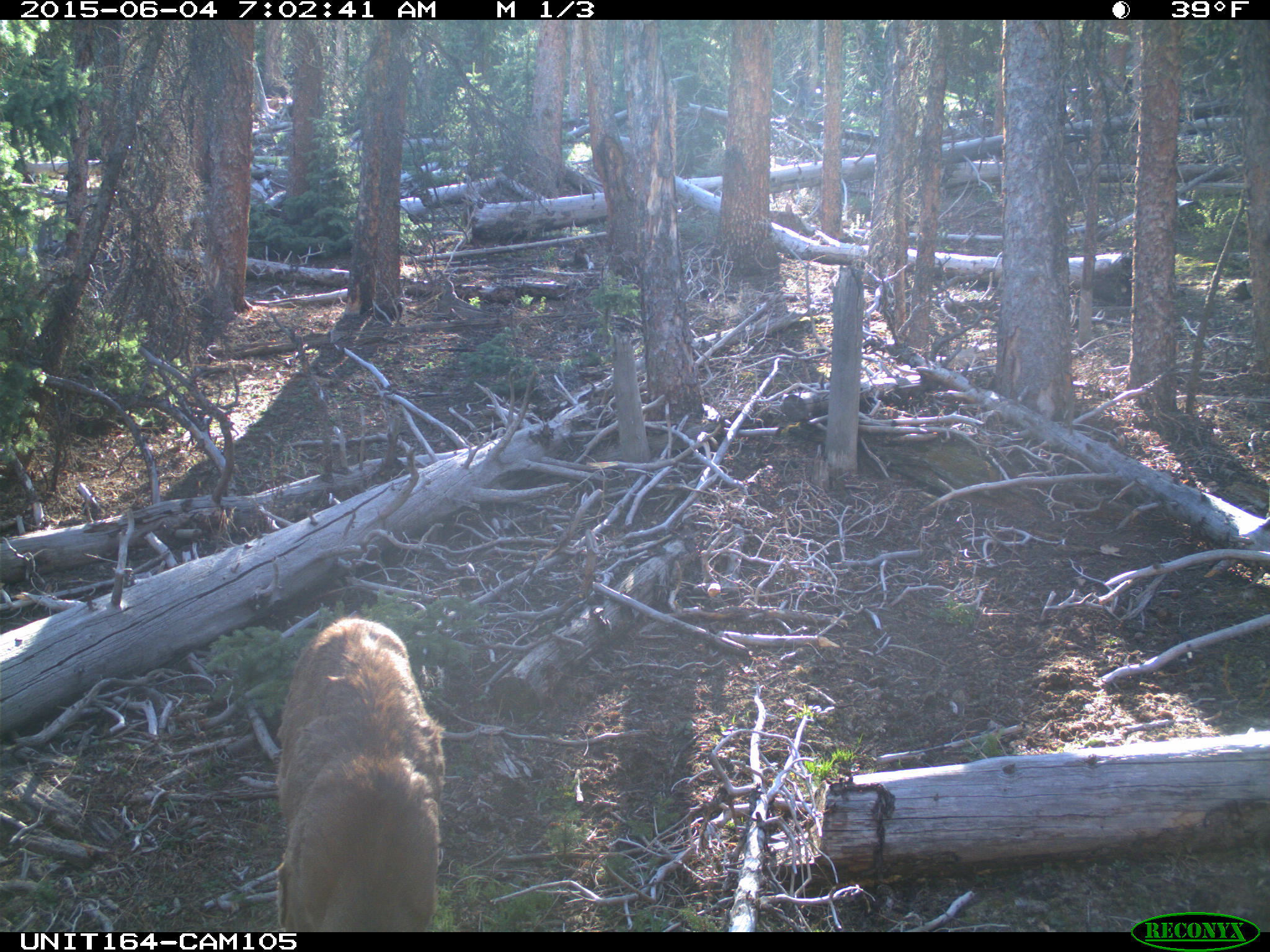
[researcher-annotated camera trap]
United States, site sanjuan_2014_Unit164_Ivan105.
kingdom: Animalia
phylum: Chordata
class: Mammalia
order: Artiodactyla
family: Cervidae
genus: Odocoileus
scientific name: Odocoileus hemionus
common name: mule deer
Odocoileus hemionus (mule deer).